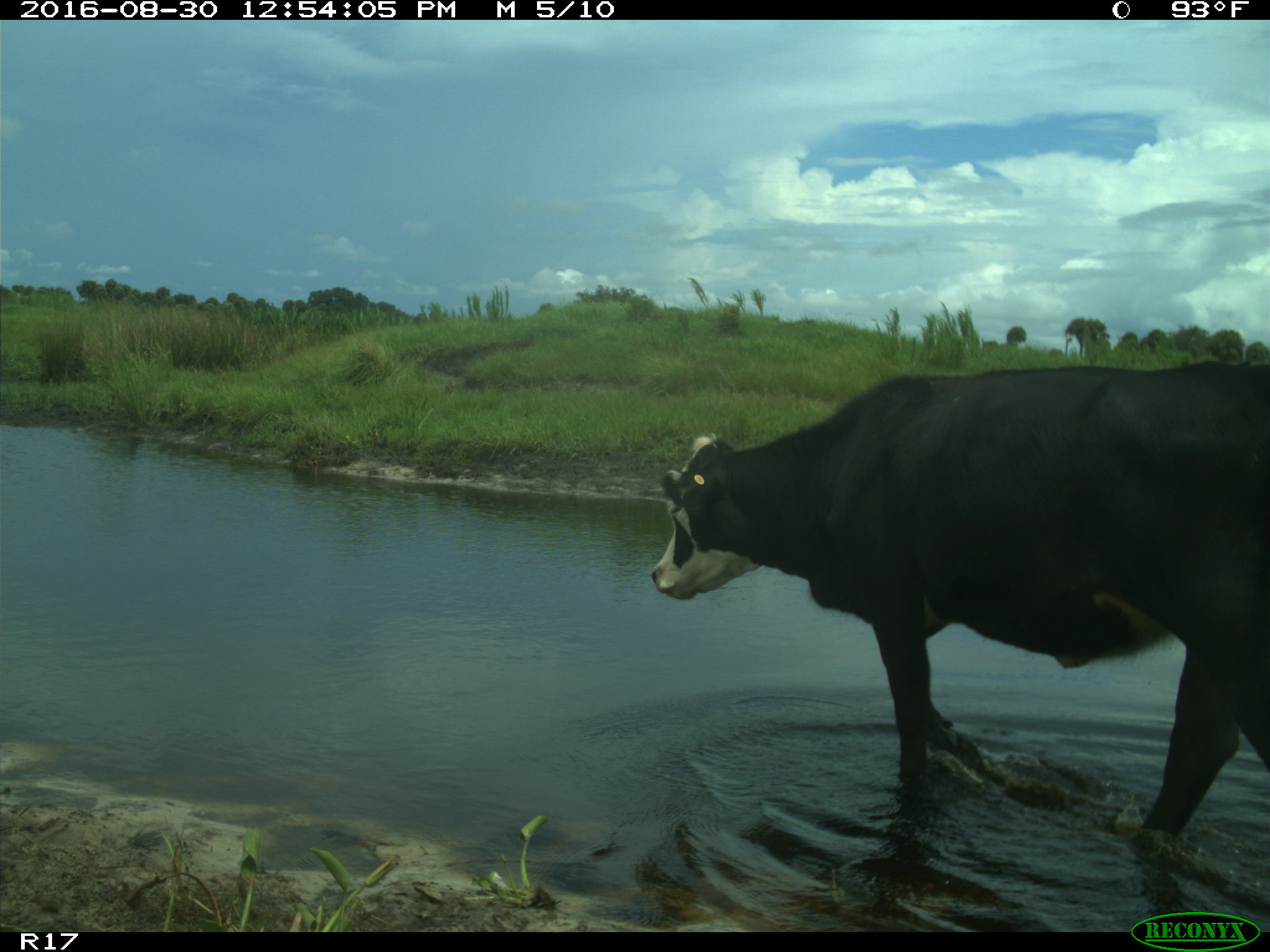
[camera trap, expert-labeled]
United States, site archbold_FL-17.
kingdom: Animalia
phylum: Chordata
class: Mammalia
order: Artiodactyla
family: Bovidae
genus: Bos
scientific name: Bos taurus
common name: domestic cow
Bos taurus (domestic cow).